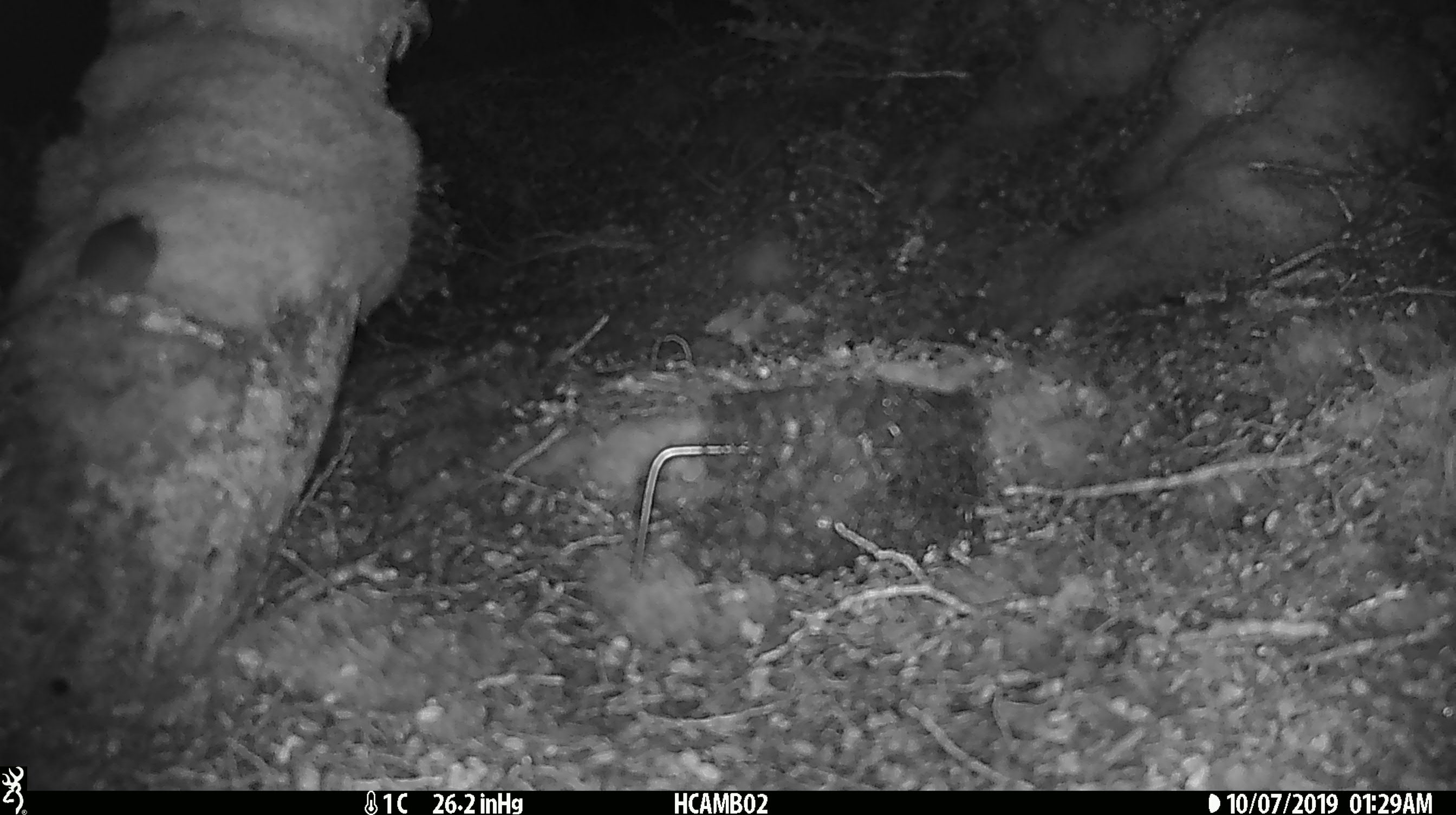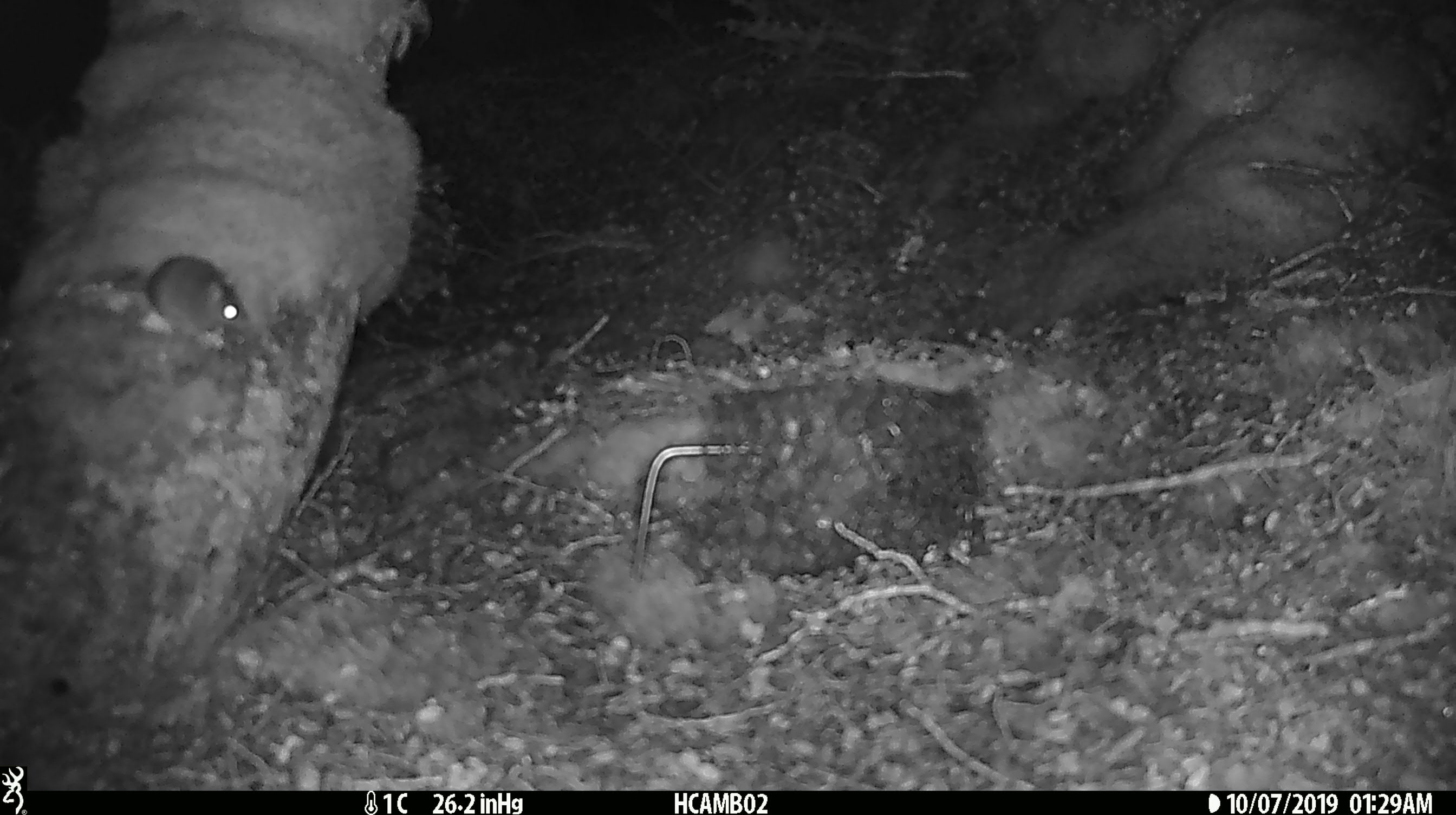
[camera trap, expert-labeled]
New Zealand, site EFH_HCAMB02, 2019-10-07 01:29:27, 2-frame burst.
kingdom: Animalia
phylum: Chordata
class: Mammalia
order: Rodentia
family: Muridae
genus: Mus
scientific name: Mus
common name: mouse